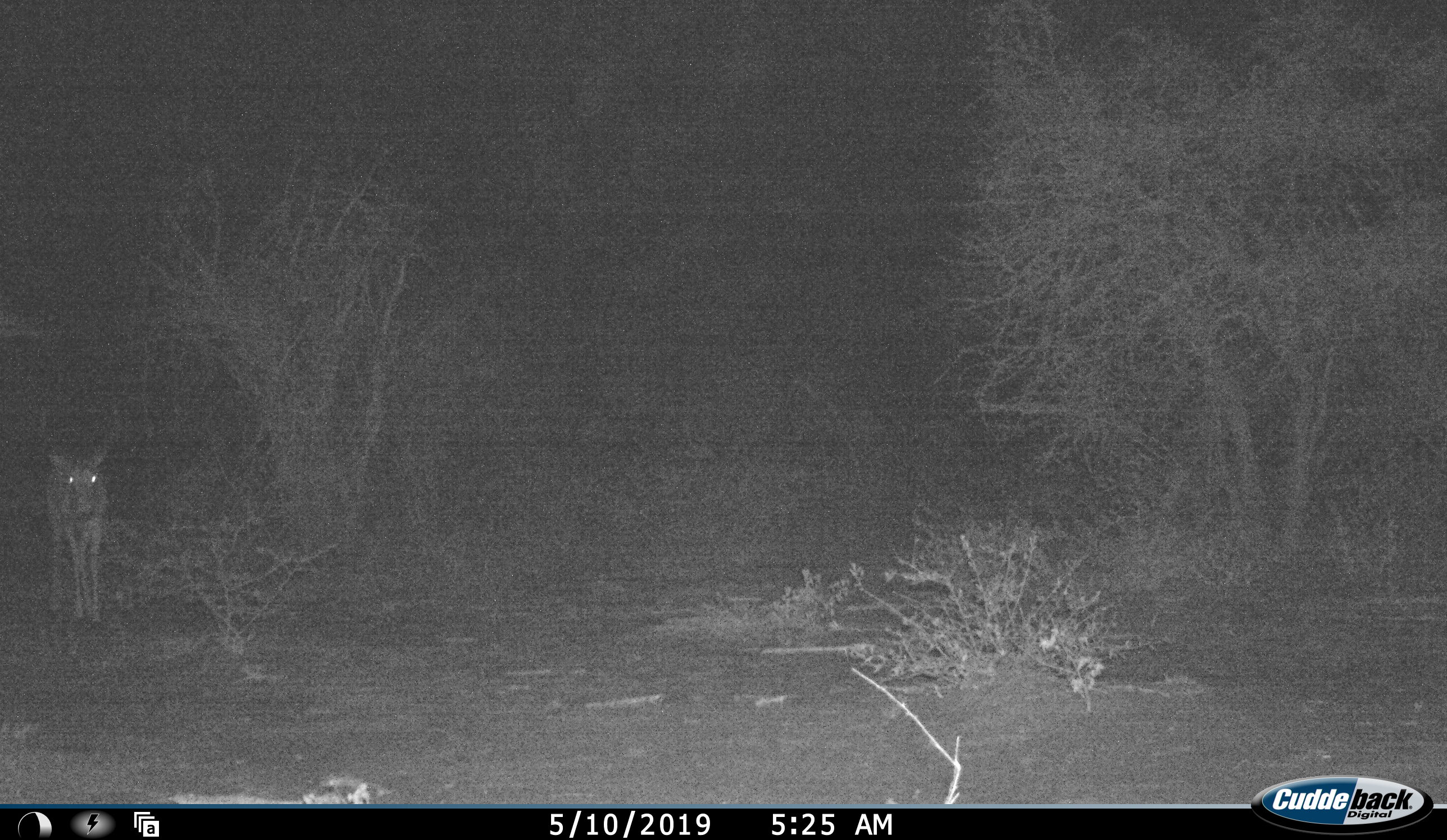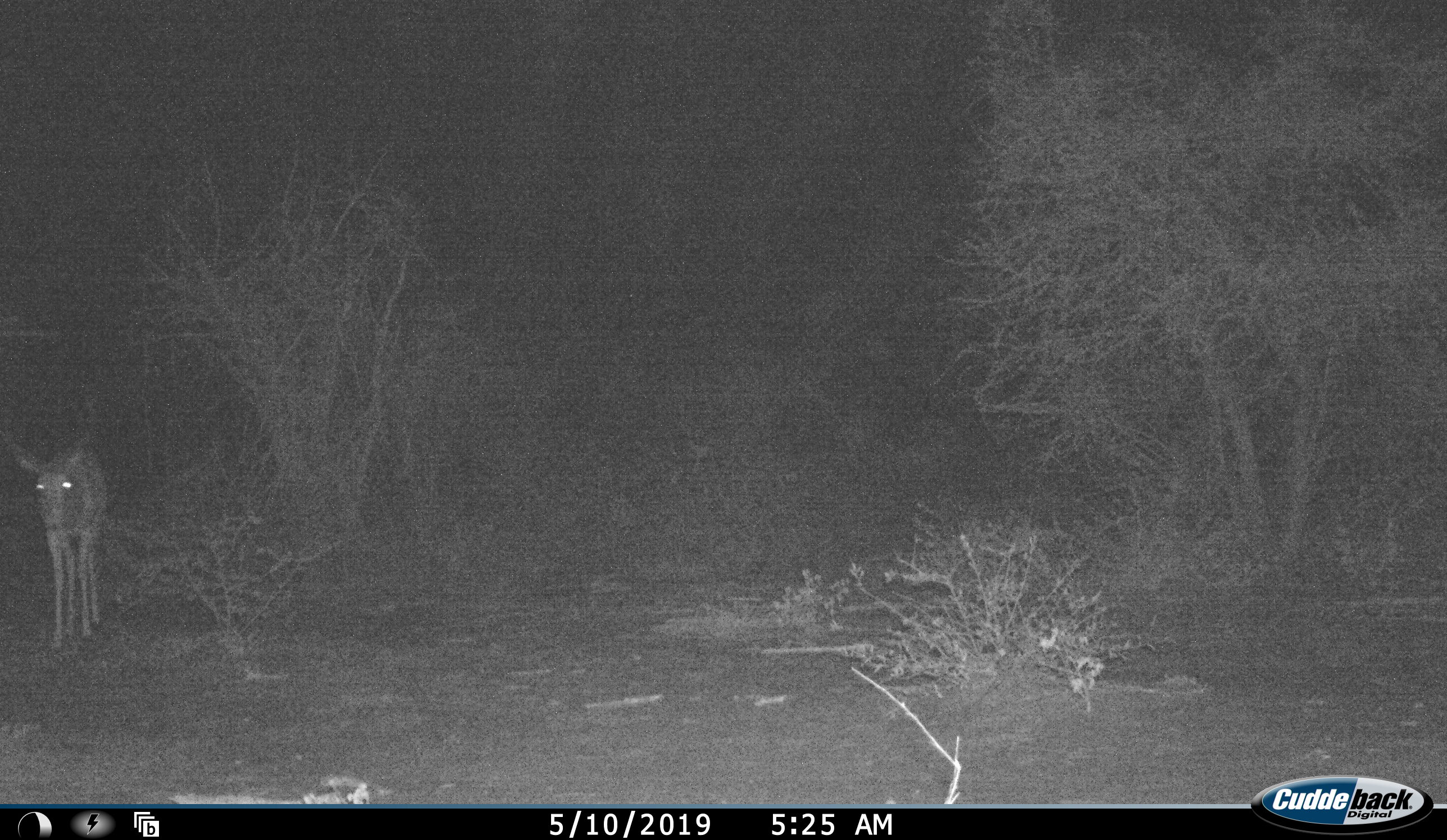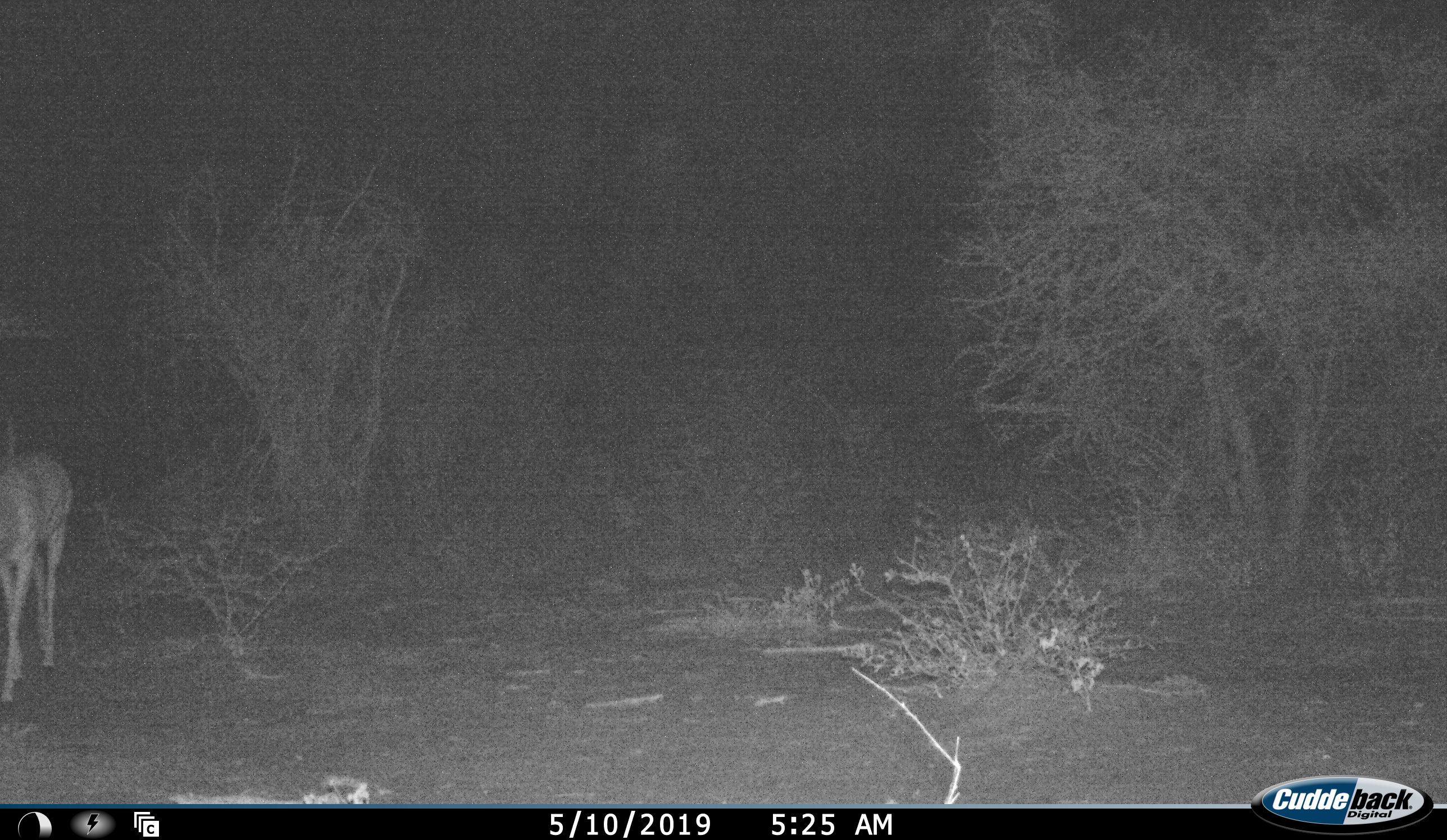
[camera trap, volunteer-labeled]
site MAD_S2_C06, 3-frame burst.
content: unidentified animal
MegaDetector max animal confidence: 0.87